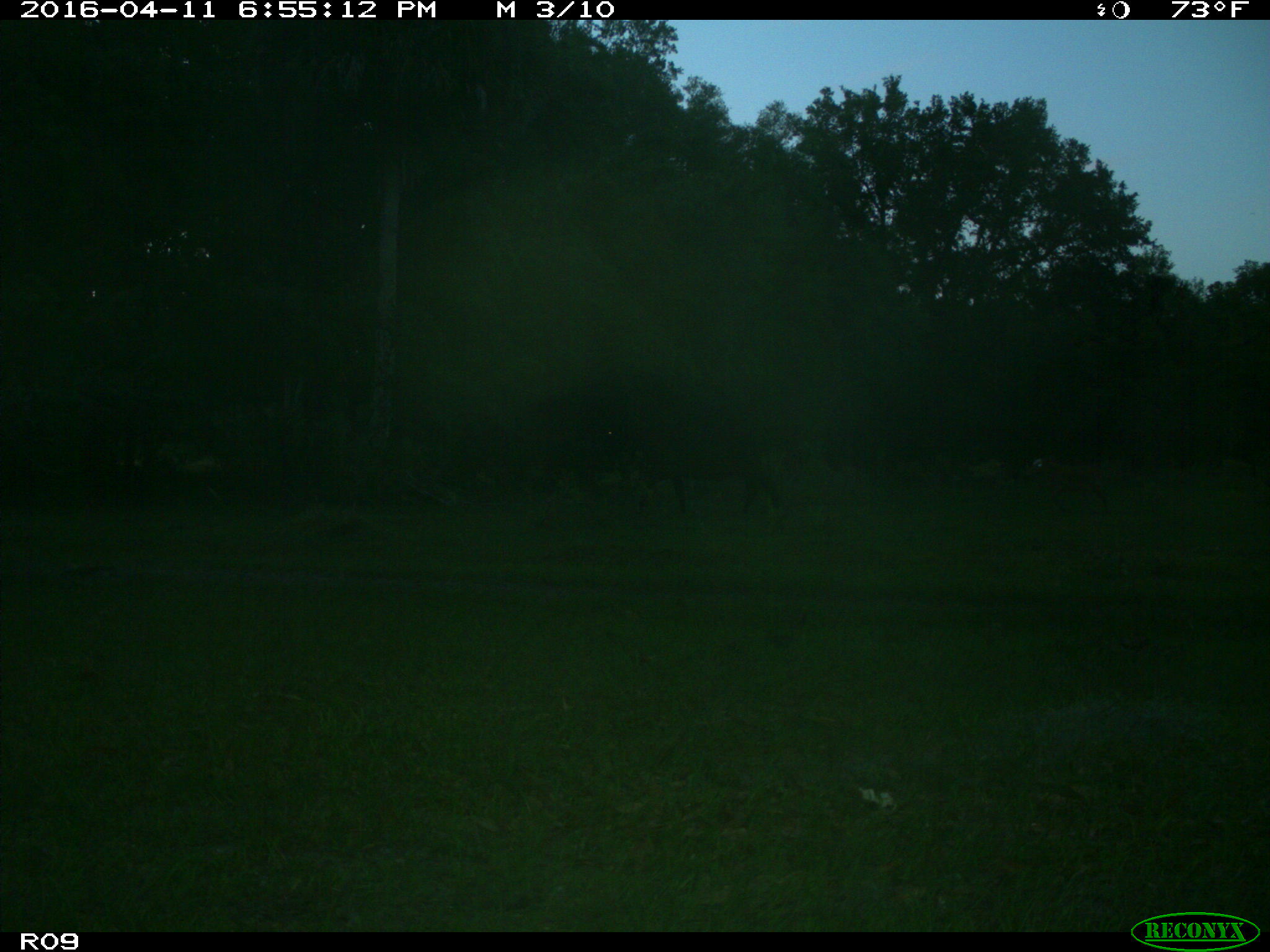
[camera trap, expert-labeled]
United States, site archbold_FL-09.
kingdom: Animalia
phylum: Chordata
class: Mammalia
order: Artiodactyla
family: Bovidae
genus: Bos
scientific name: Bos taurus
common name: domestic cow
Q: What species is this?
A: Bos taurus (domestic cow).